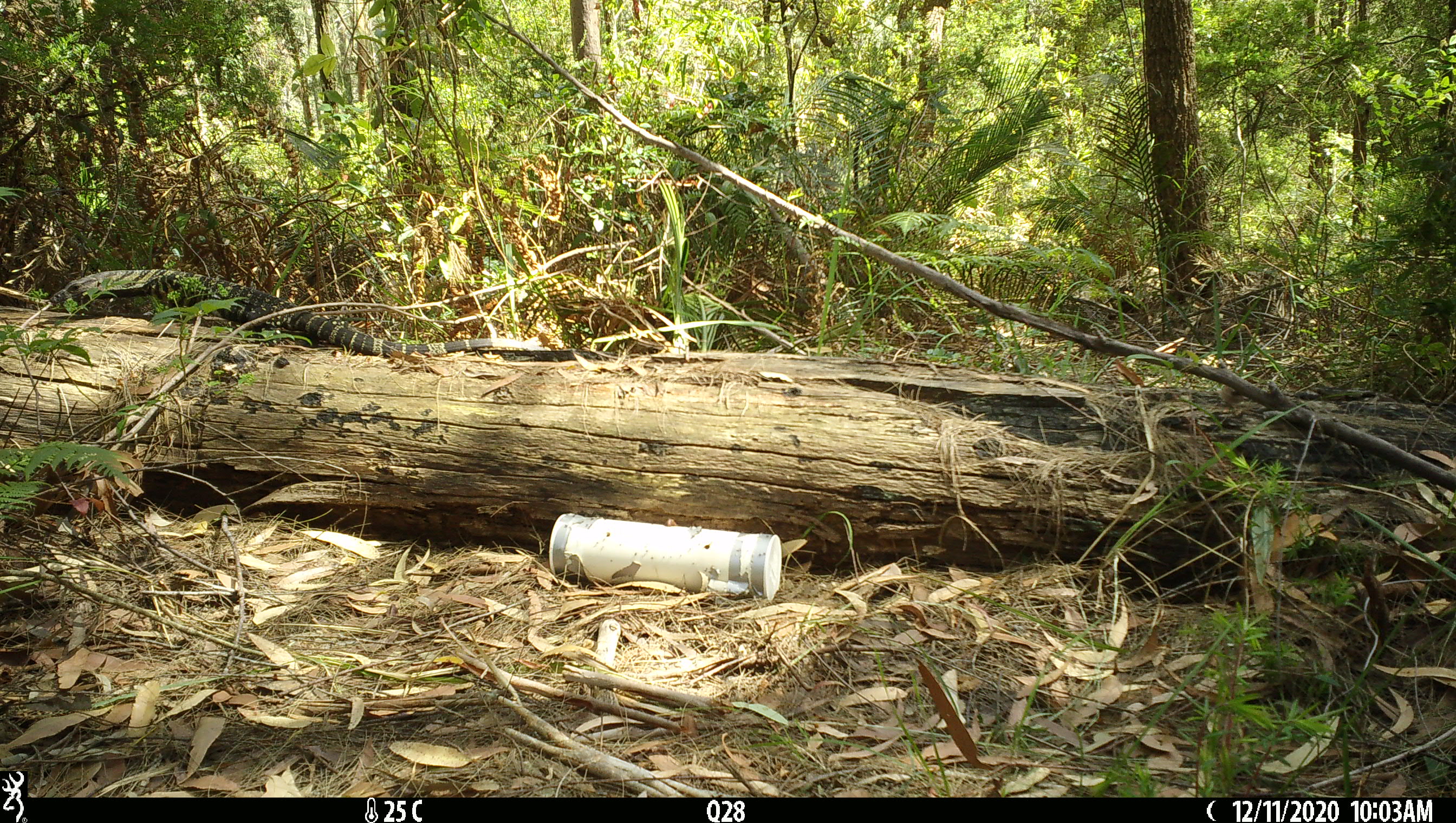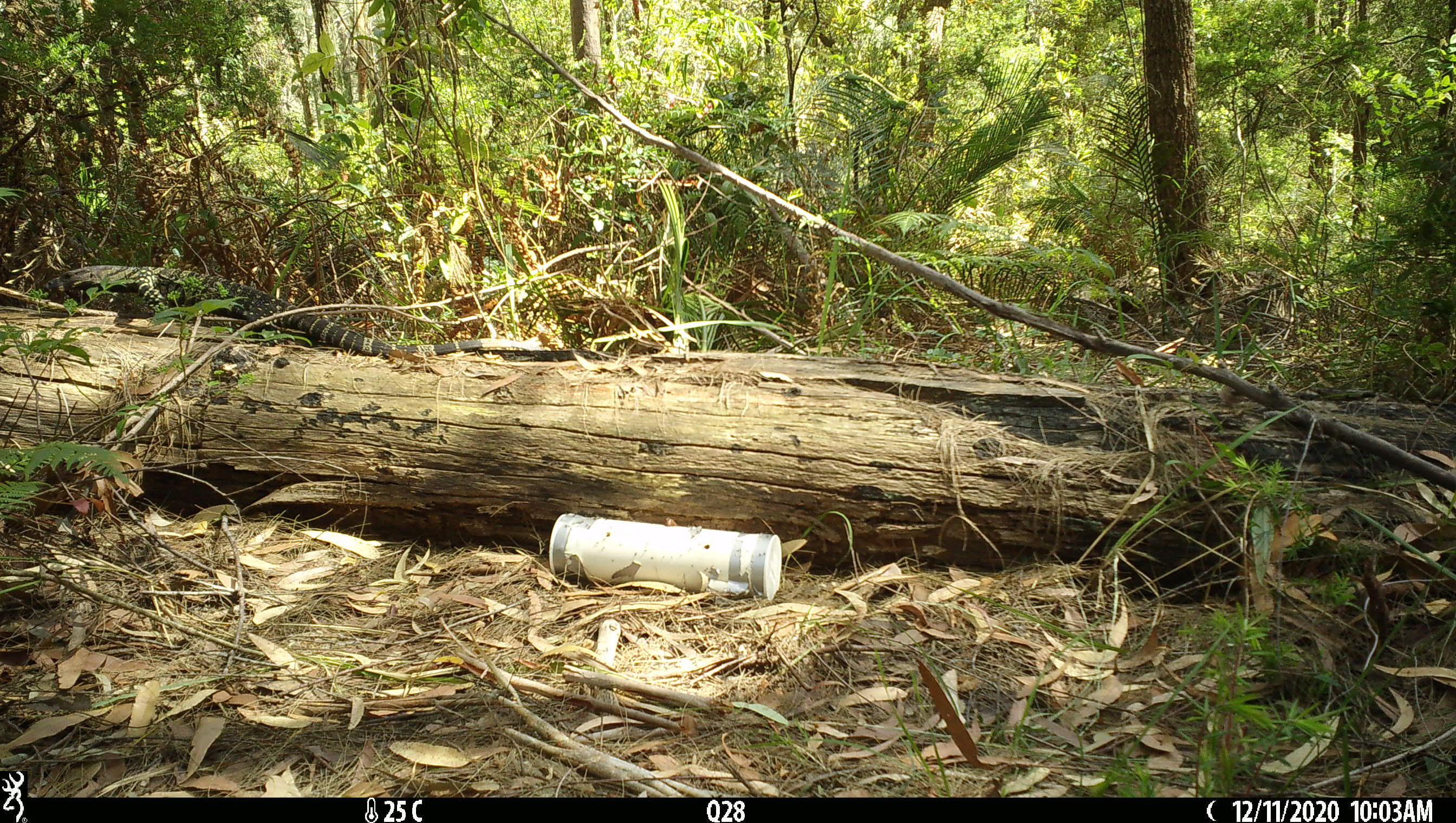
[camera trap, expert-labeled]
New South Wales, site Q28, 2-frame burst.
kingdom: Animalia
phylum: Chordata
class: Reptilia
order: Squamata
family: Varanidae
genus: Varanus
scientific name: Varanus varius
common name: lace monitor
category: goanna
Goanna (lace monitor) (Varanus varius).